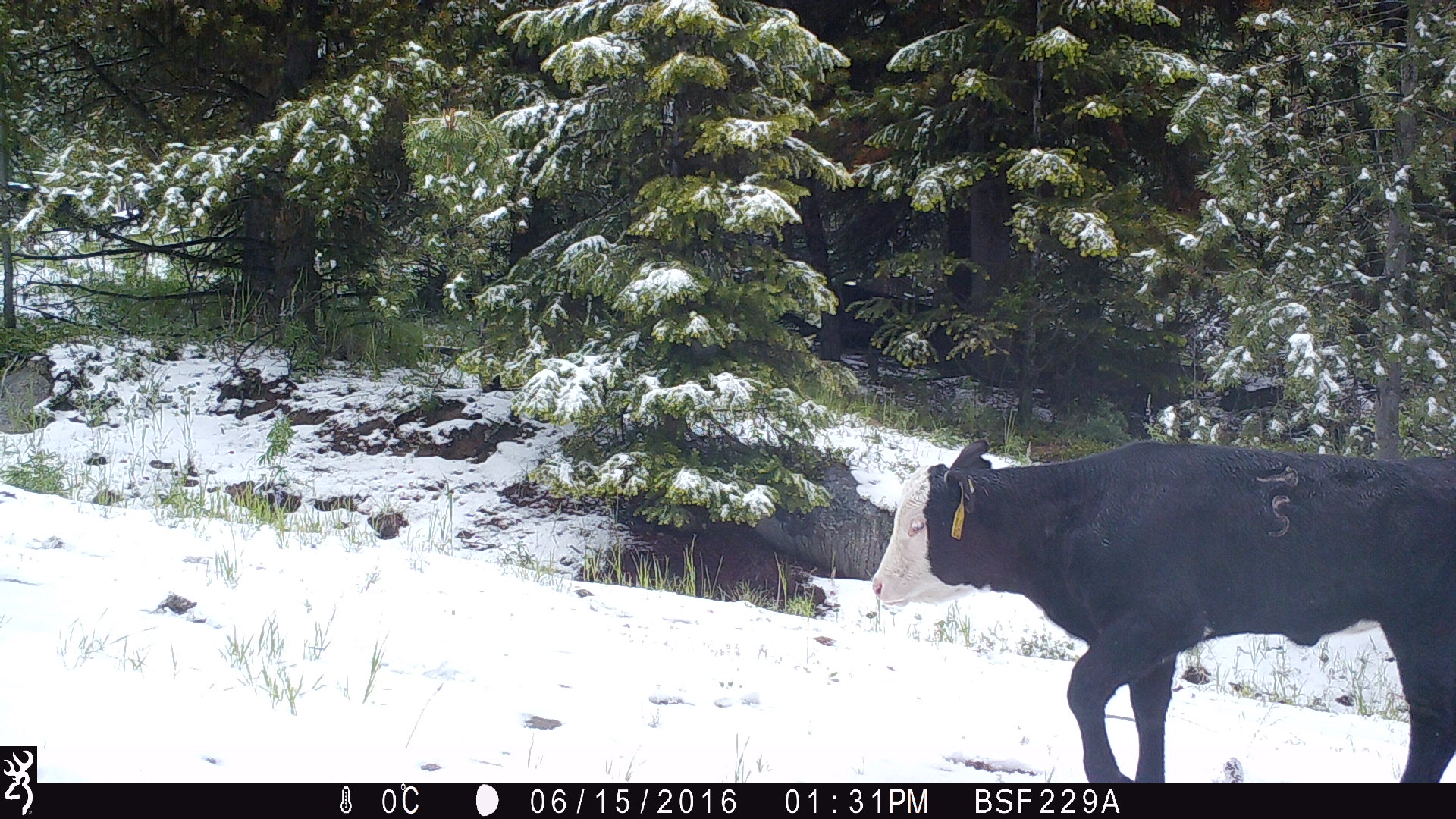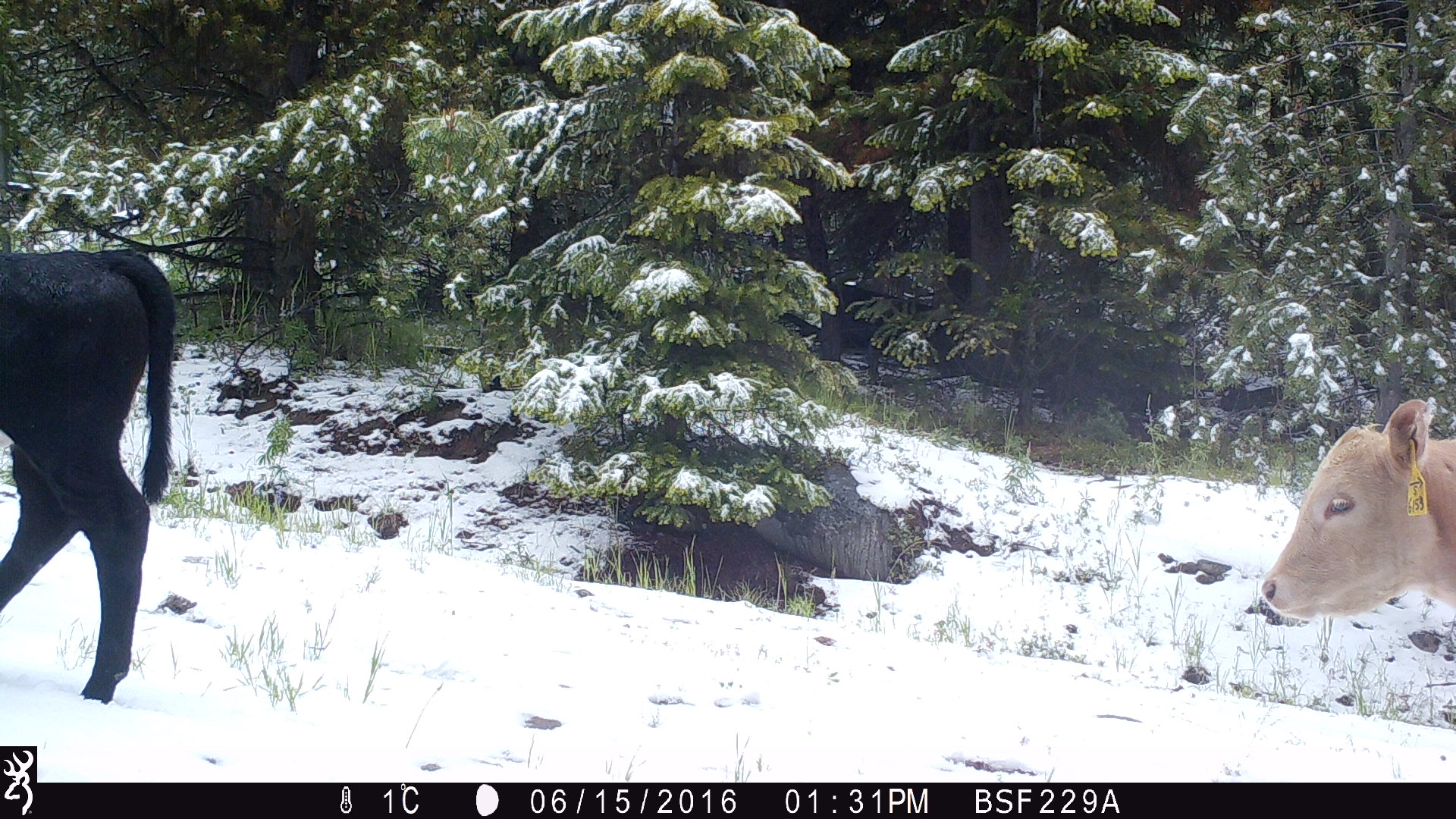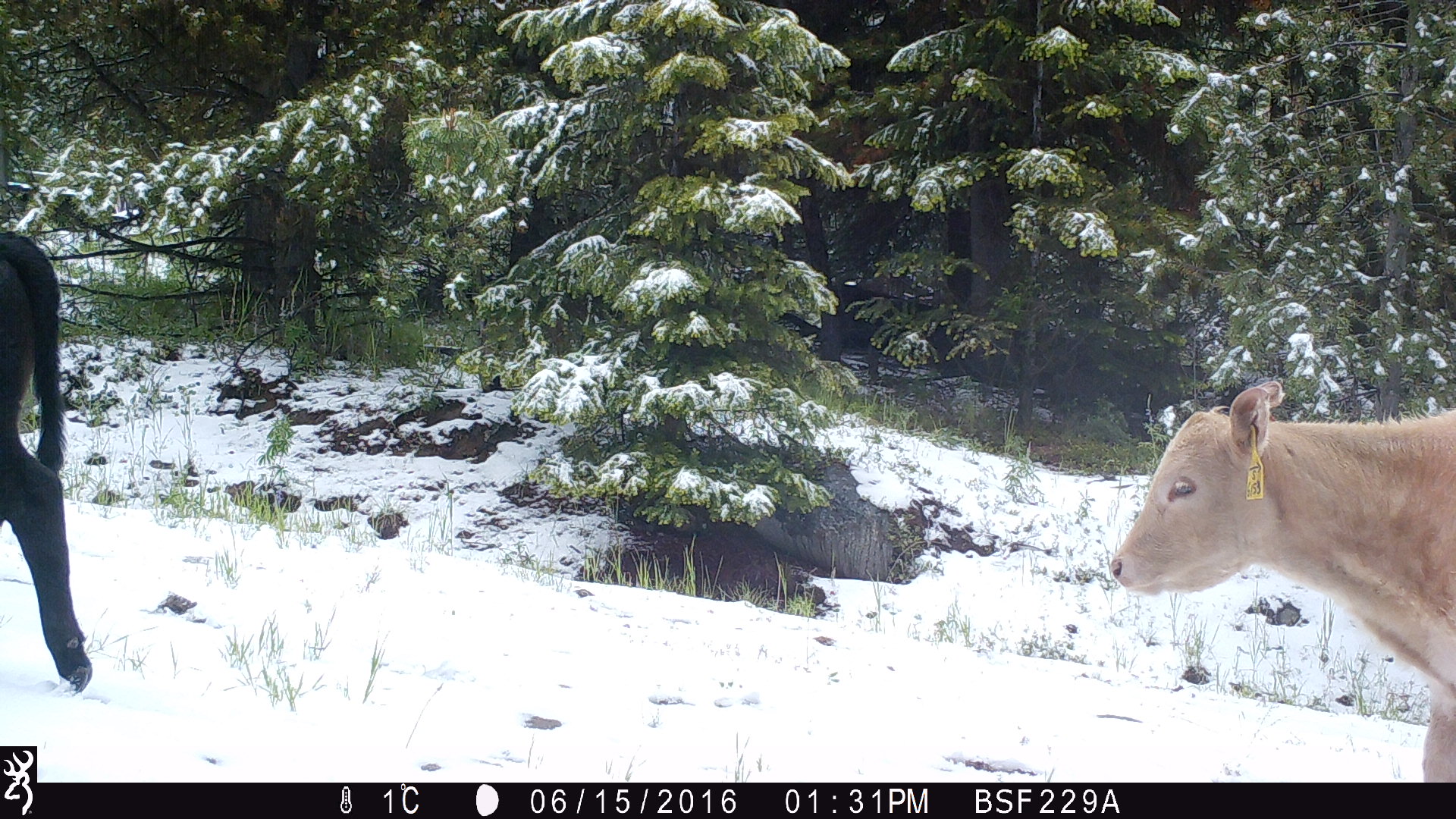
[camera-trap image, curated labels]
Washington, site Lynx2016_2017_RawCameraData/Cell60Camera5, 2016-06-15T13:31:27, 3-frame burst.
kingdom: Animalia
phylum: Chordata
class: Mammalia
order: Artiodactyla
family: Bovidae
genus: Bos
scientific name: Bos taurus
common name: domestic cattle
Domestic cattle (Bos taurus). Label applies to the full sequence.